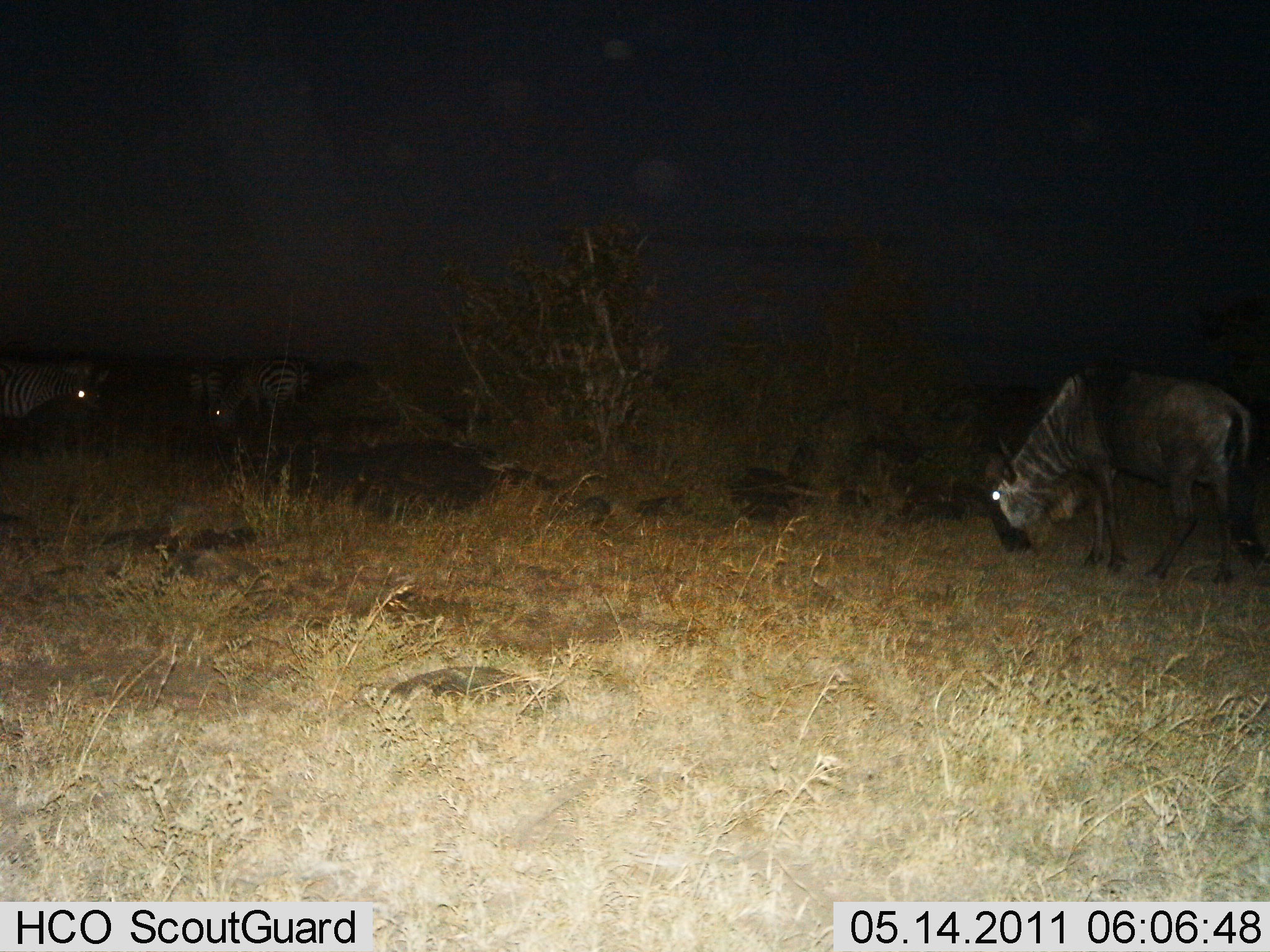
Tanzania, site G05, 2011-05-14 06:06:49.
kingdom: Animalia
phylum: Chordata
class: Mammalia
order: Artiodactyla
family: Bovidae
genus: Connochaetes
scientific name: Connochaetes taurinus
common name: blue wildebeest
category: wildebeest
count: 1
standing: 7%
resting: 0%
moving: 0%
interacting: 0%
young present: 0%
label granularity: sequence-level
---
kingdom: Animalia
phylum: Chordata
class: Mammalia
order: Perissodactyla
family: Equidae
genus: Equus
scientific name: Equus quagga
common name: plains zebra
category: zebra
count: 3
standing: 55%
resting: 0%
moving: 9%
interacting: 0%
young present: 0%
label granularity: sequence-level